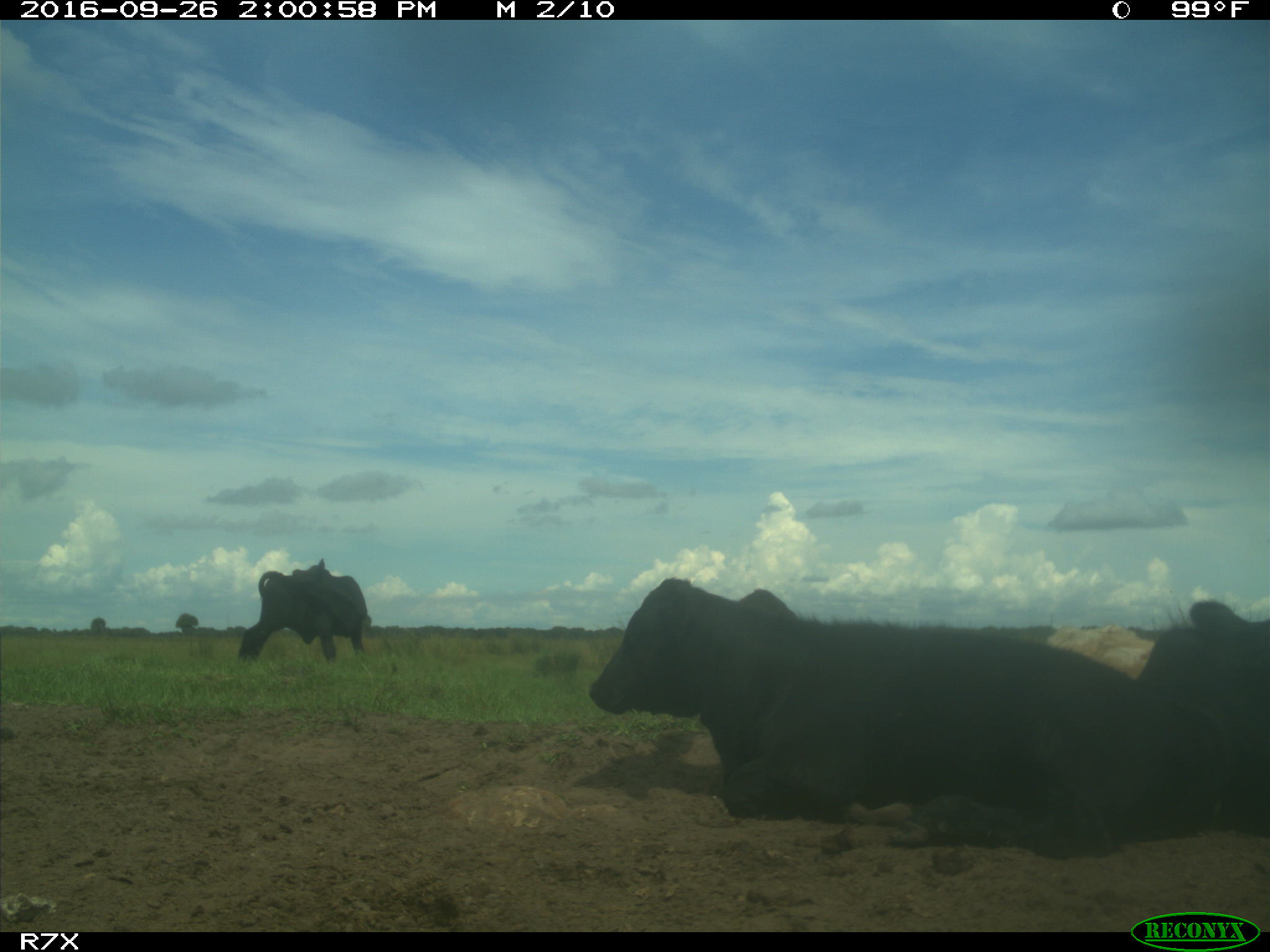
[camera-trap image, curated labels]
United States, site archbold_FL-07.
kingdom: Animalia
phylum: Chordata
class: Mammalia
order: Artiodactyla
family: Bovidae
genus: Bos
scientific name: Bos taurus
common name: domestic cow